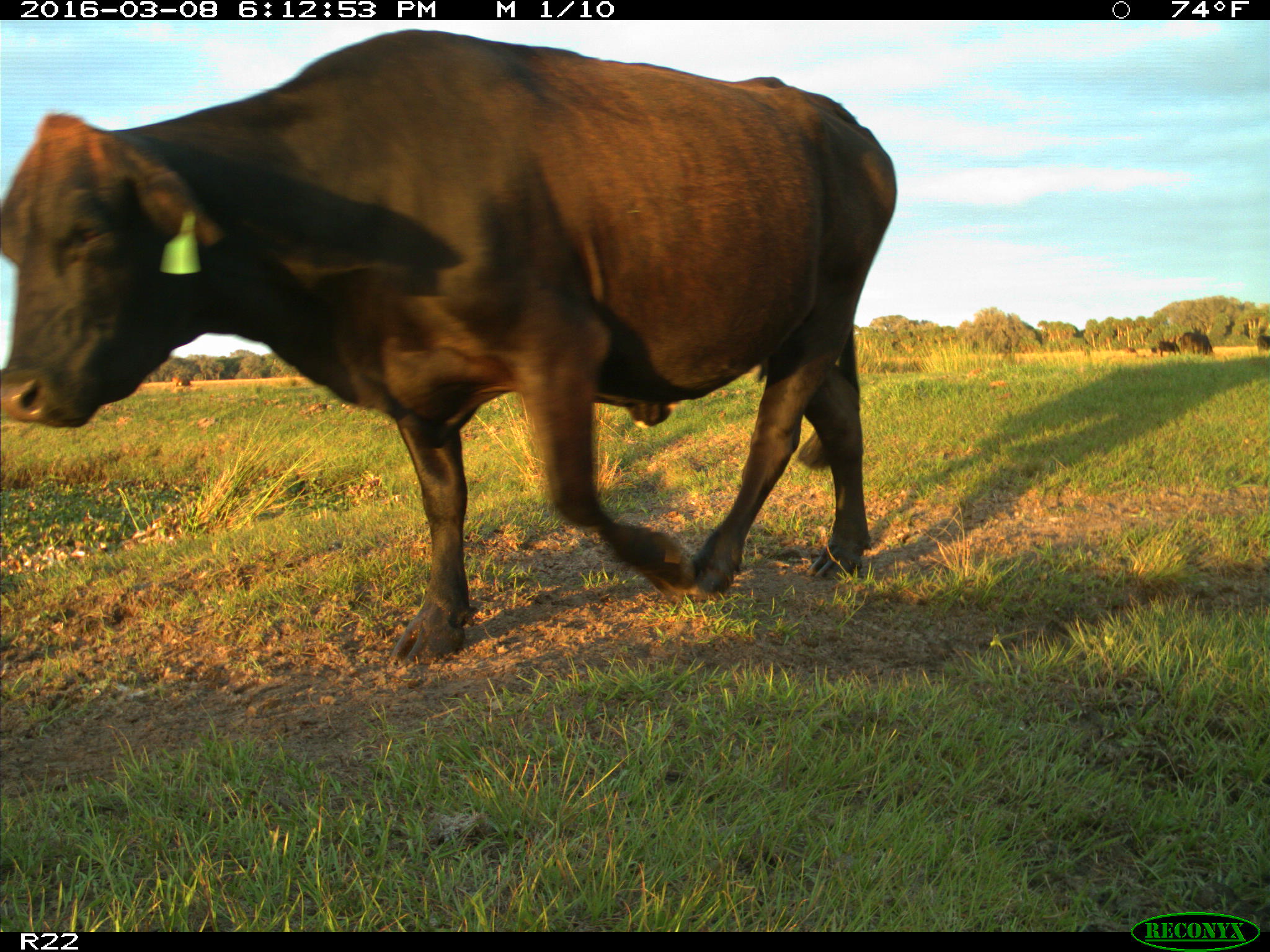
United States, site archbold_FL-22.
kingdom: Animalia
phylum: Chordata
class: Mammalia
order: Artiodactyla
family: Bovidae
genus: Bos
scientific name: Bos taurus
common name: domestic cow